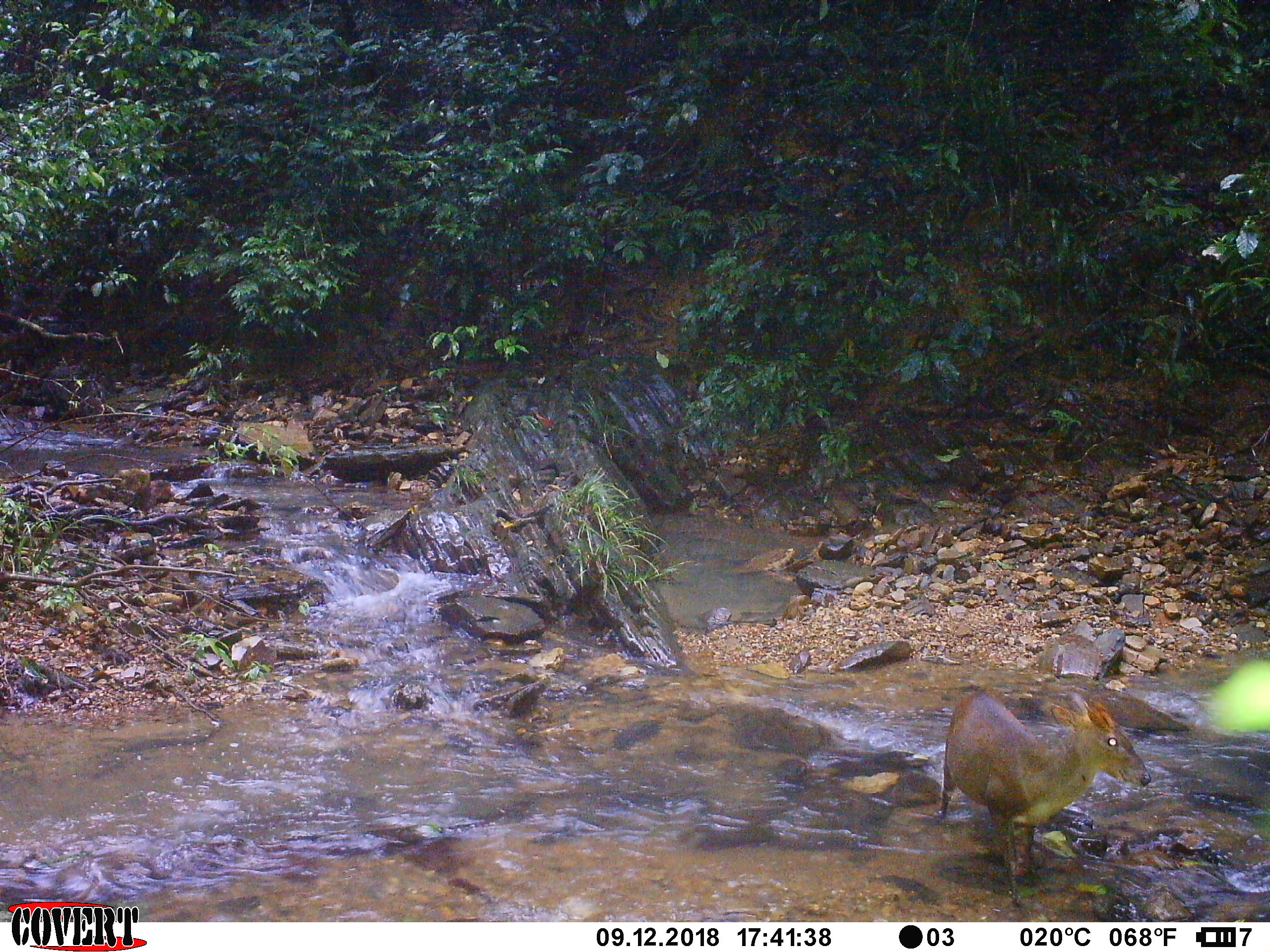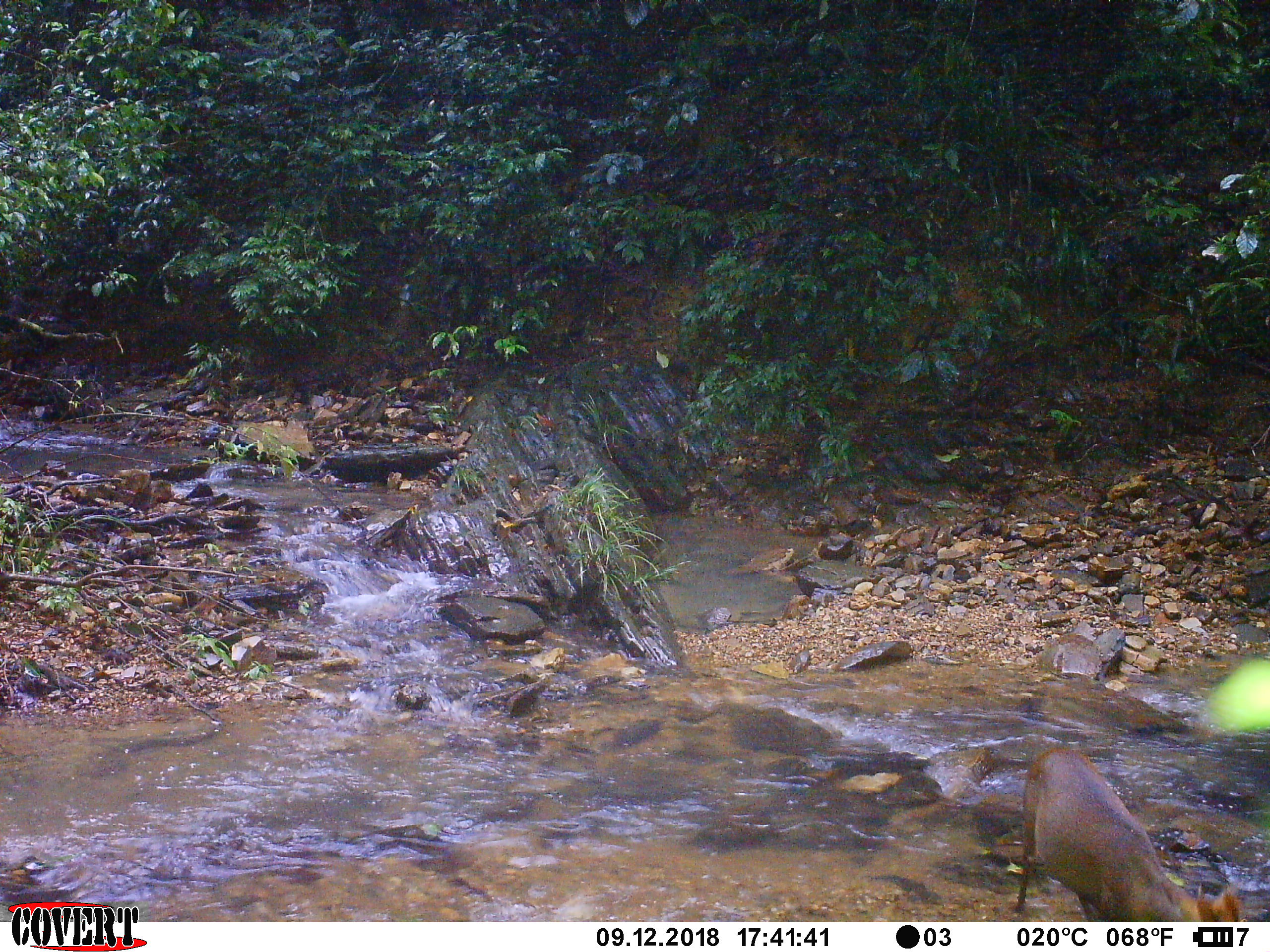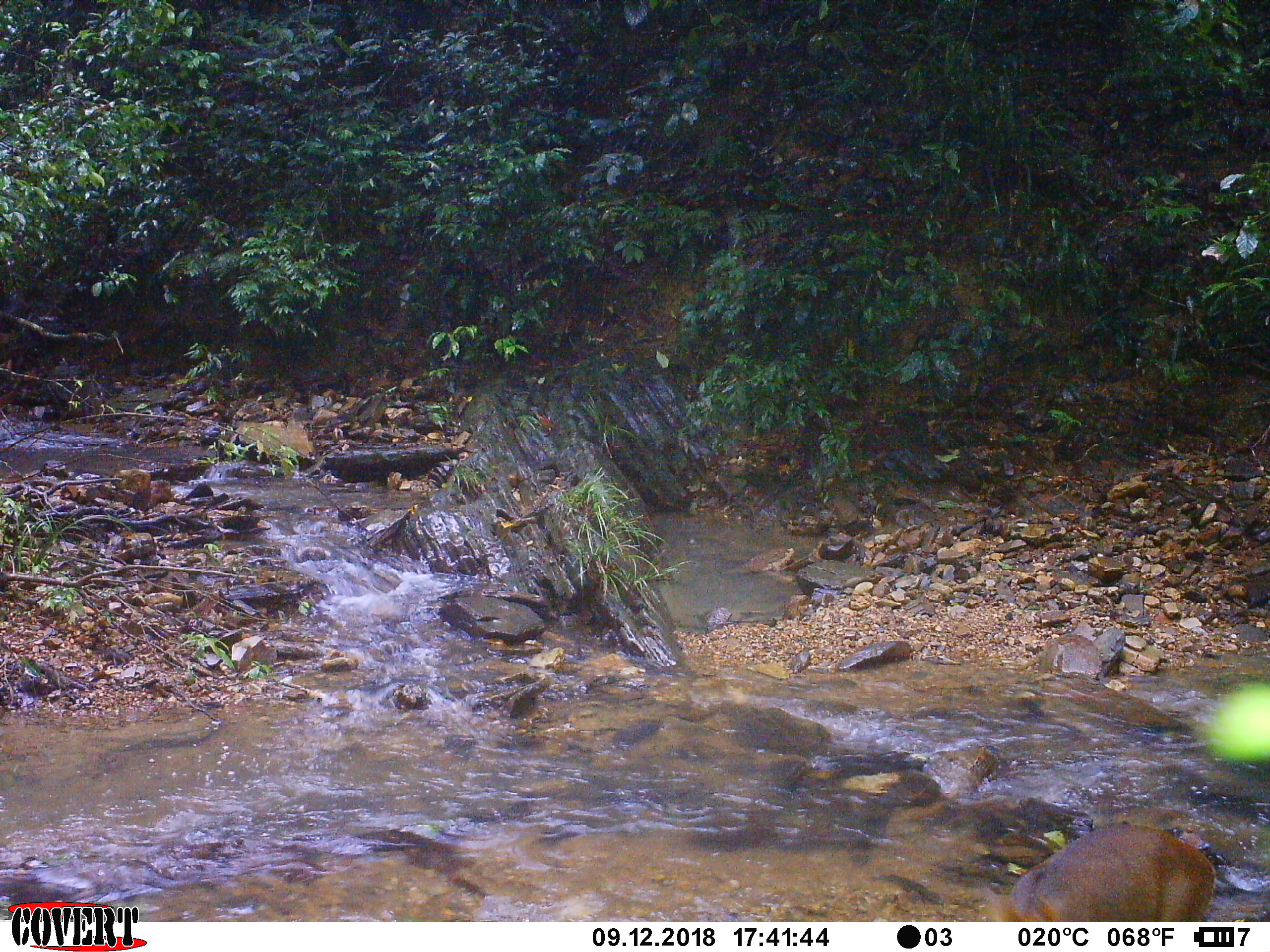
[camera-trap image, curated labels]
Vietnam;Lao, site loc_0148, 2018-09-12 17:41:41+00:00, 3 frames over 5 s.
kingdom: Animalia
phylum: Chordata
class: Mammalia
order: Artiodactyla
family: Cervidae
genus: Muntiacus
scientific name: Muntiacus rooseveltorum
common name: roosevelt's muntjac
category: roosevelts muntjac group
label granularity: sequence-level